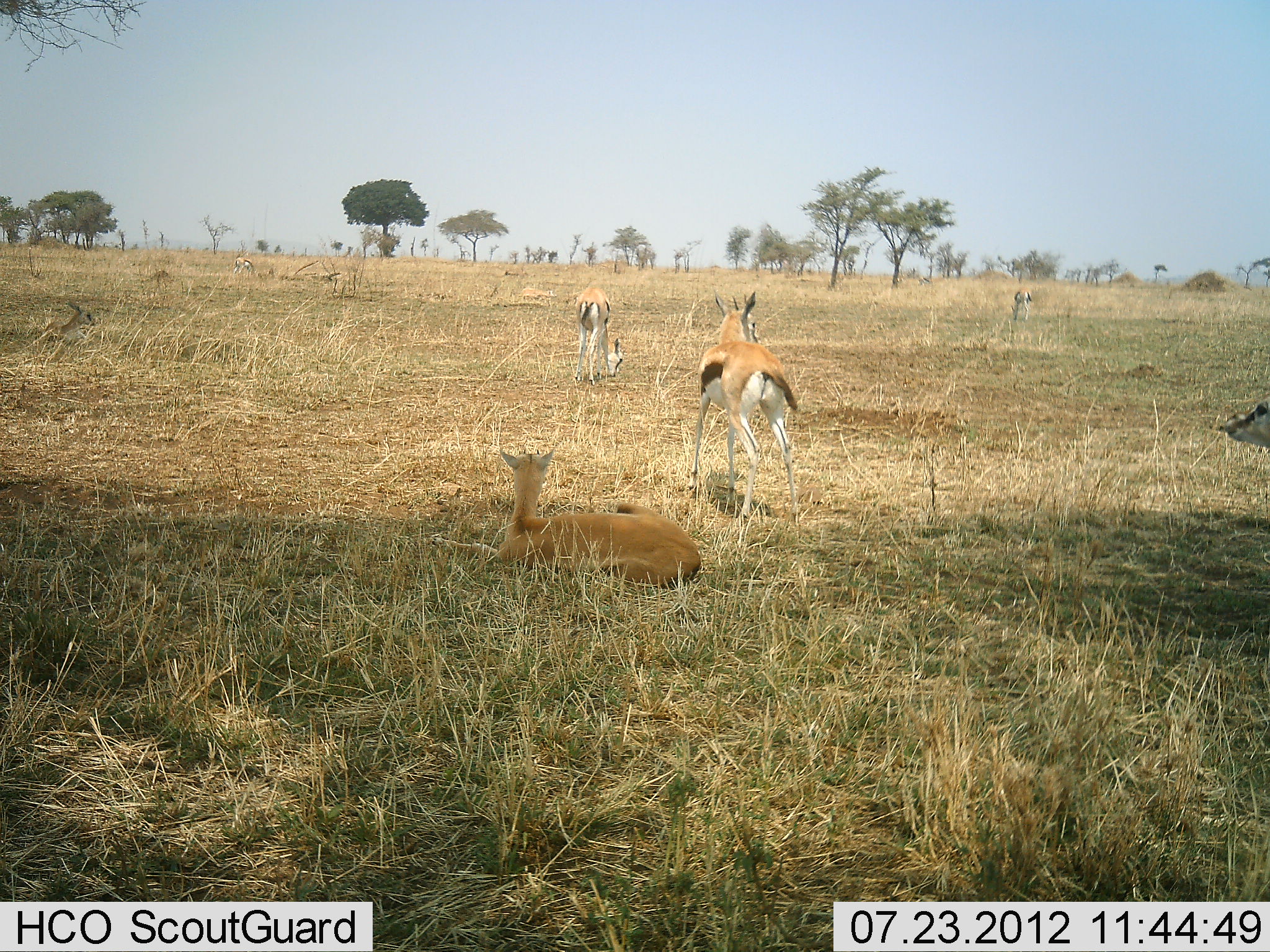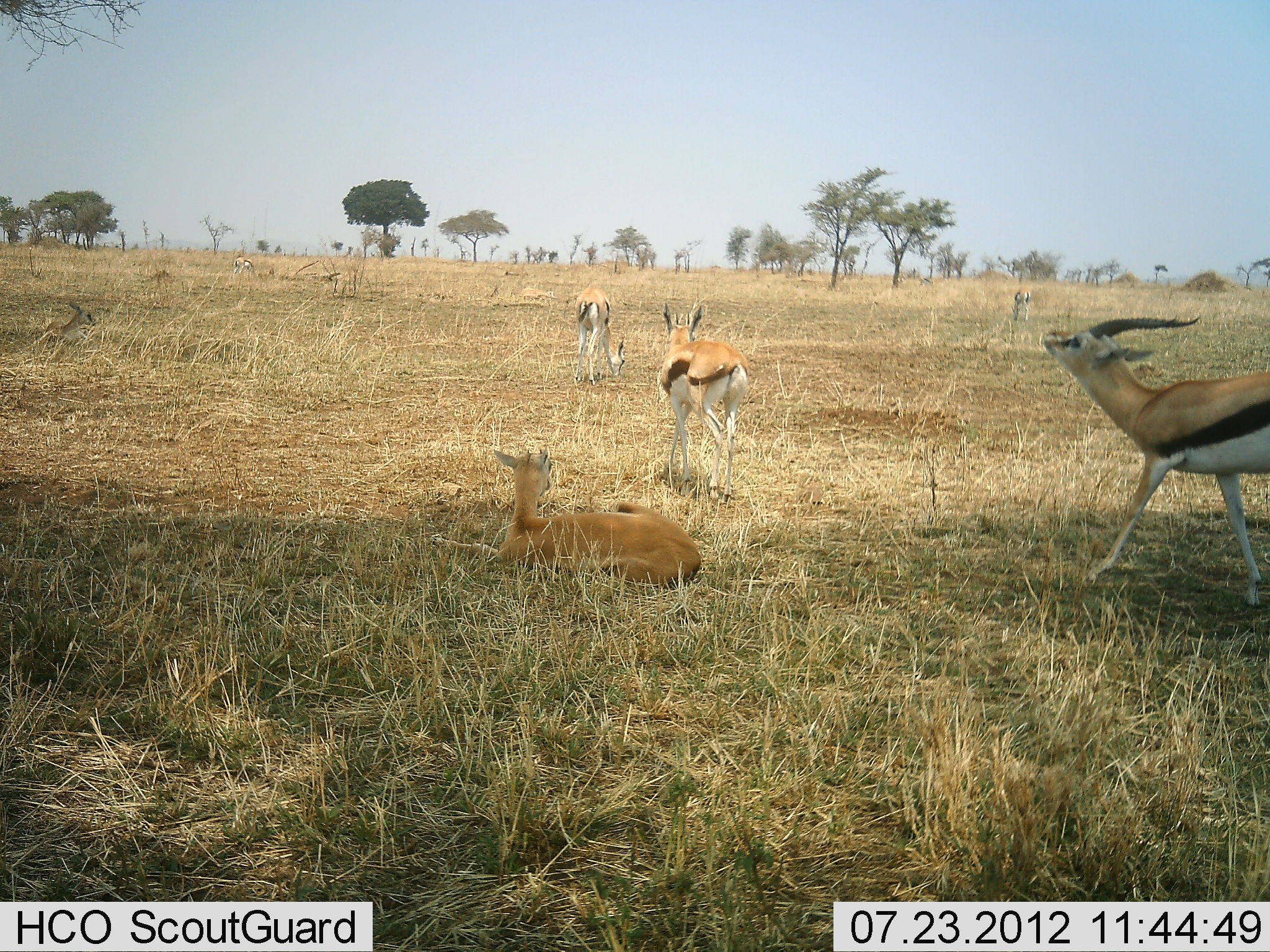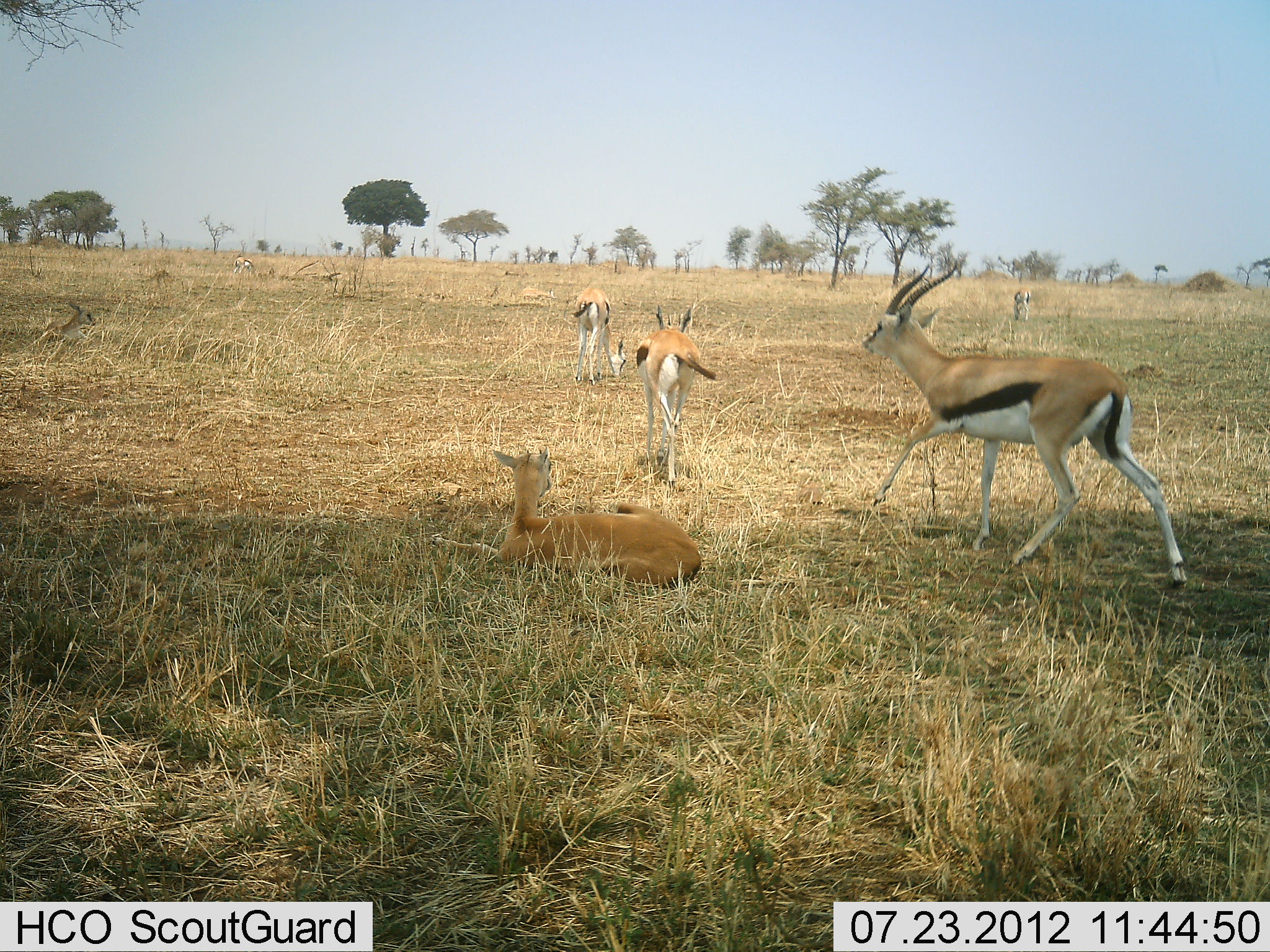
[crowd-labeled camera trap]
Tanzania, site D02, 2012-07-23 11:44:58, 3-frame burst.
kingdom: Animalia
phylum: Chordata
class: Mammalia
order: Artiodactyla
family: Bovidae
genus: Eudorcas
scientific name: Eudorcas thomsonii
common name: thomson's gazelle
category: gazellethomsons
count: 4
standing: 27%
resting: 82%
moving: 73%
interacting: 27%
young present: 9%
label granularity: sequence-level